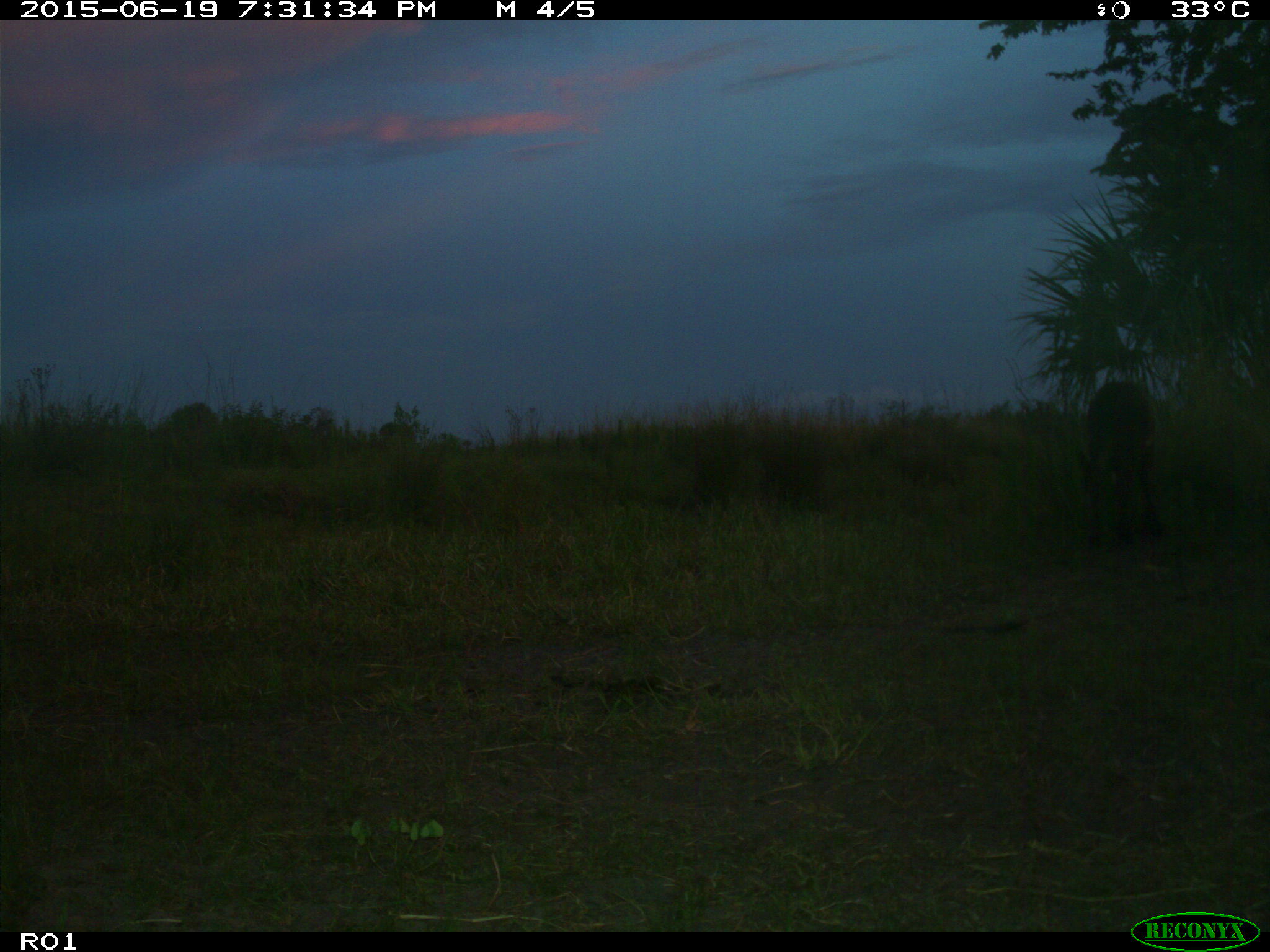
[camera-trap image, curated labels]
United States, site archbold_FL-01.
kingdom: Animalia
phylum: Chordata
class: Mammalia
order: Artiodactyla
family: Bovidae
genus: Bos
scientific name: Bos taurus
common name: domestic cow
Bos taurus (domestic cow).